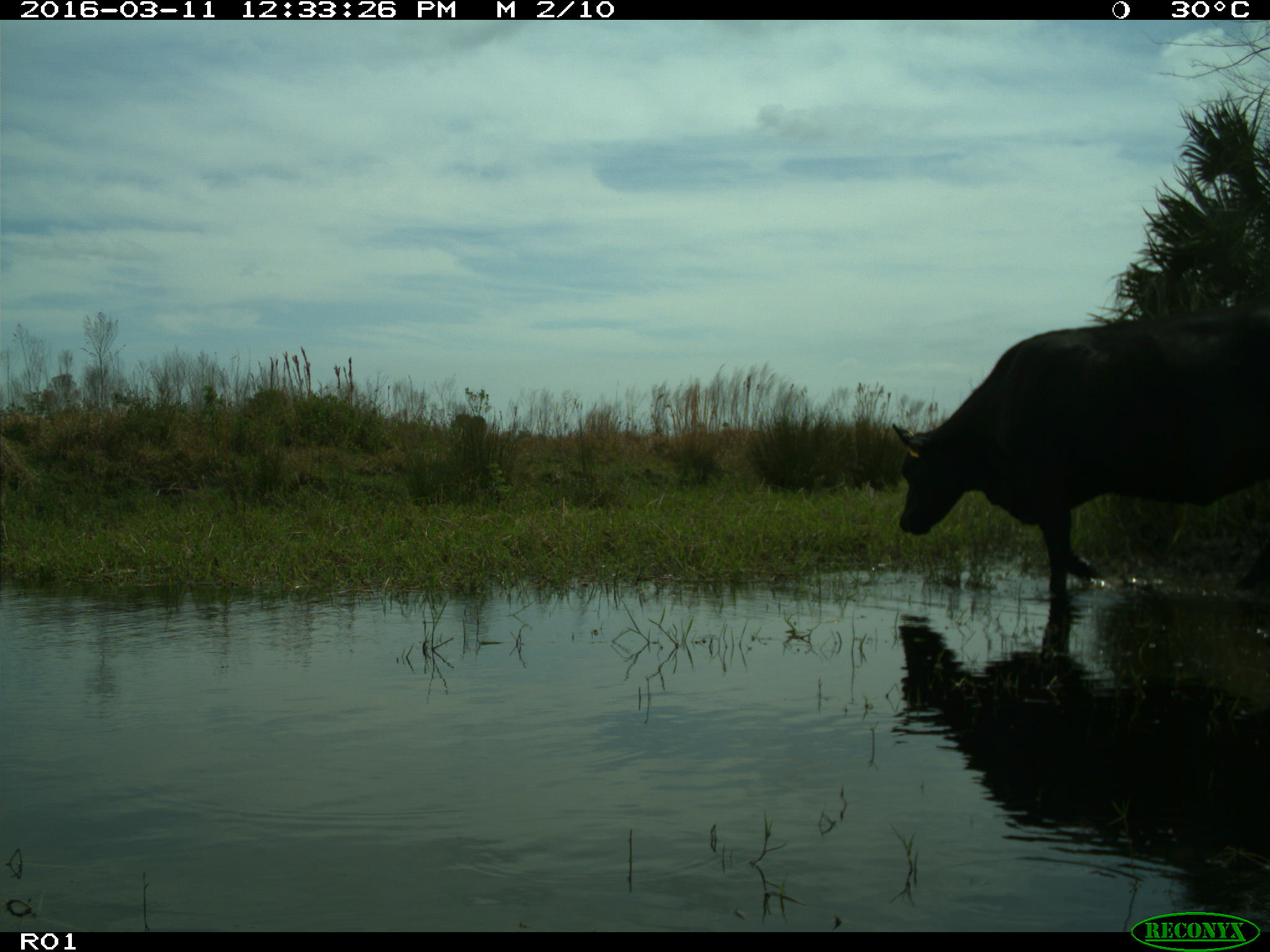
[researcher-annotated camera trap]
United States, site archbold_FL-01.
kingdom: Animalia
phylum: Chordata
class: Mammalia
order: Artiodactyla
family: Bovidae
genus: Bos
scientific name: Bos taurus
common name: domestic cow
Bos taurus (domestic cow).